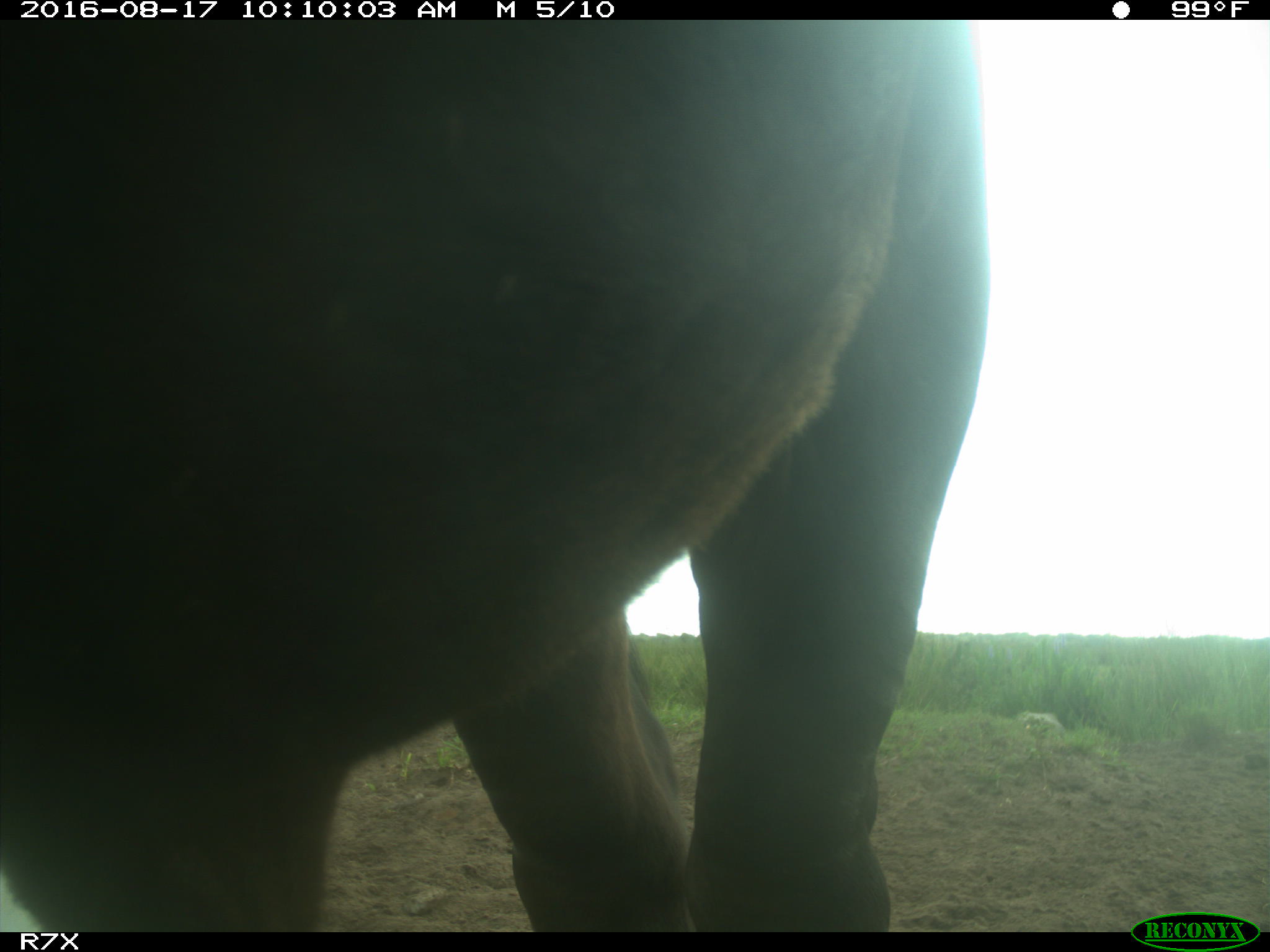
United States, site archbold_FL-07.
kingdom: Animalia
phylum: Chordata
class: Mammalia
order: Artiodactyla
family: Bovidae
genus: Bos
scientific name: Bos taurus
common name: domestic cow